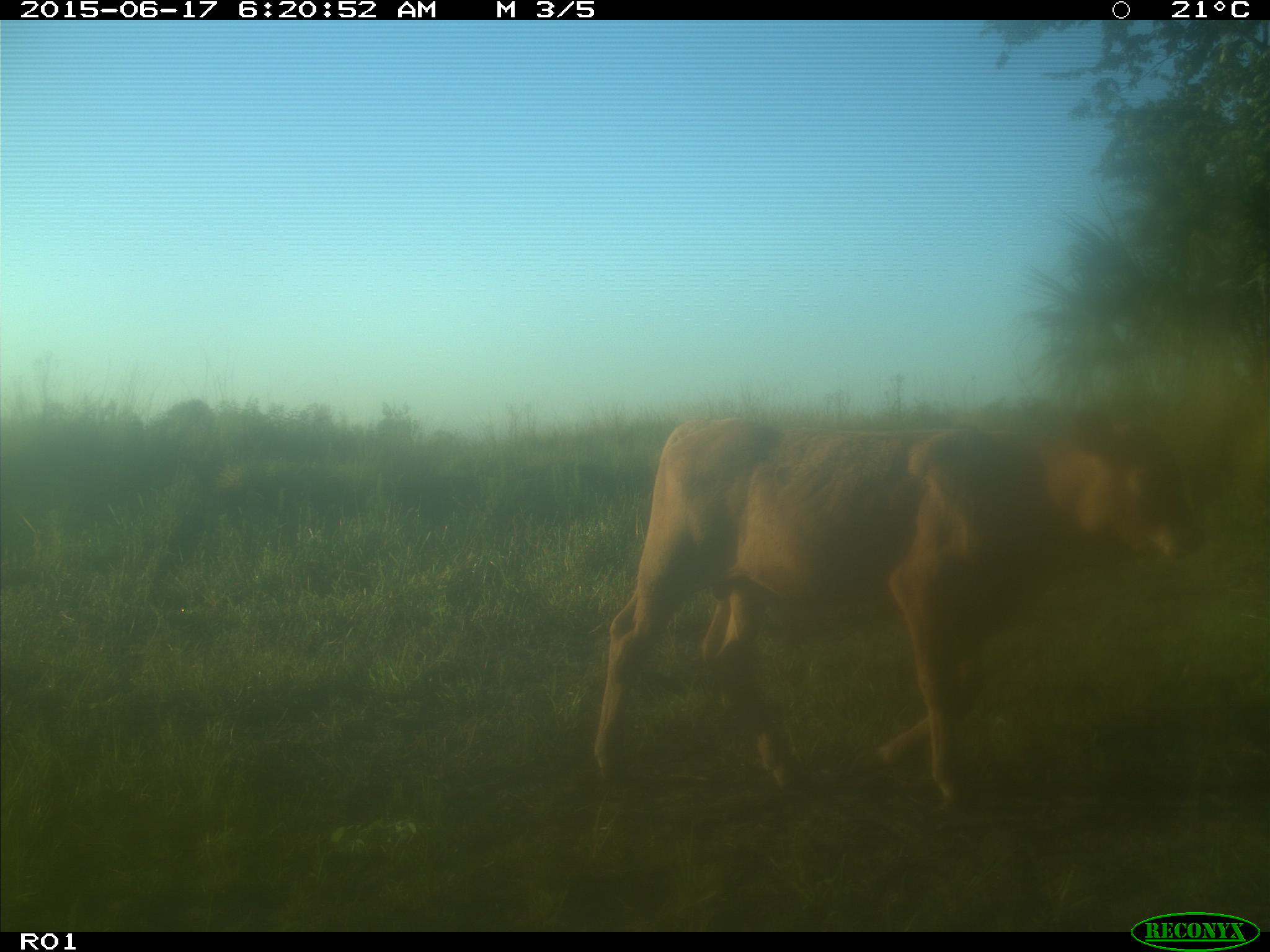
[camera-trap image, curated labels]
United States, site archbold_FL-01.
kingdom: Animalia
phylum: Chordata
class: Mammalia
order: Artiodactyla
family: Bovidae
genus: Bos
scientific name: Bos taurus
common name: domestic cow